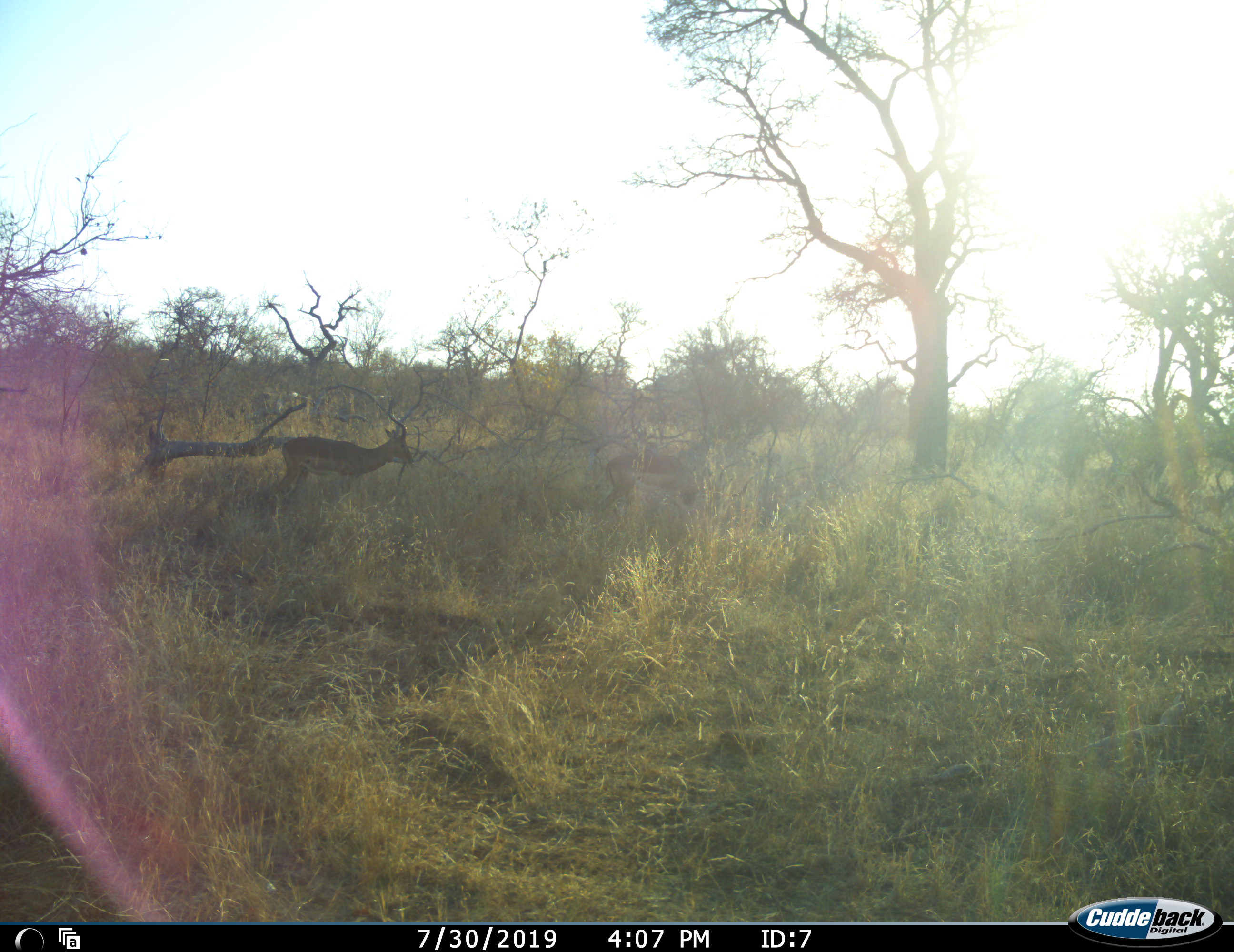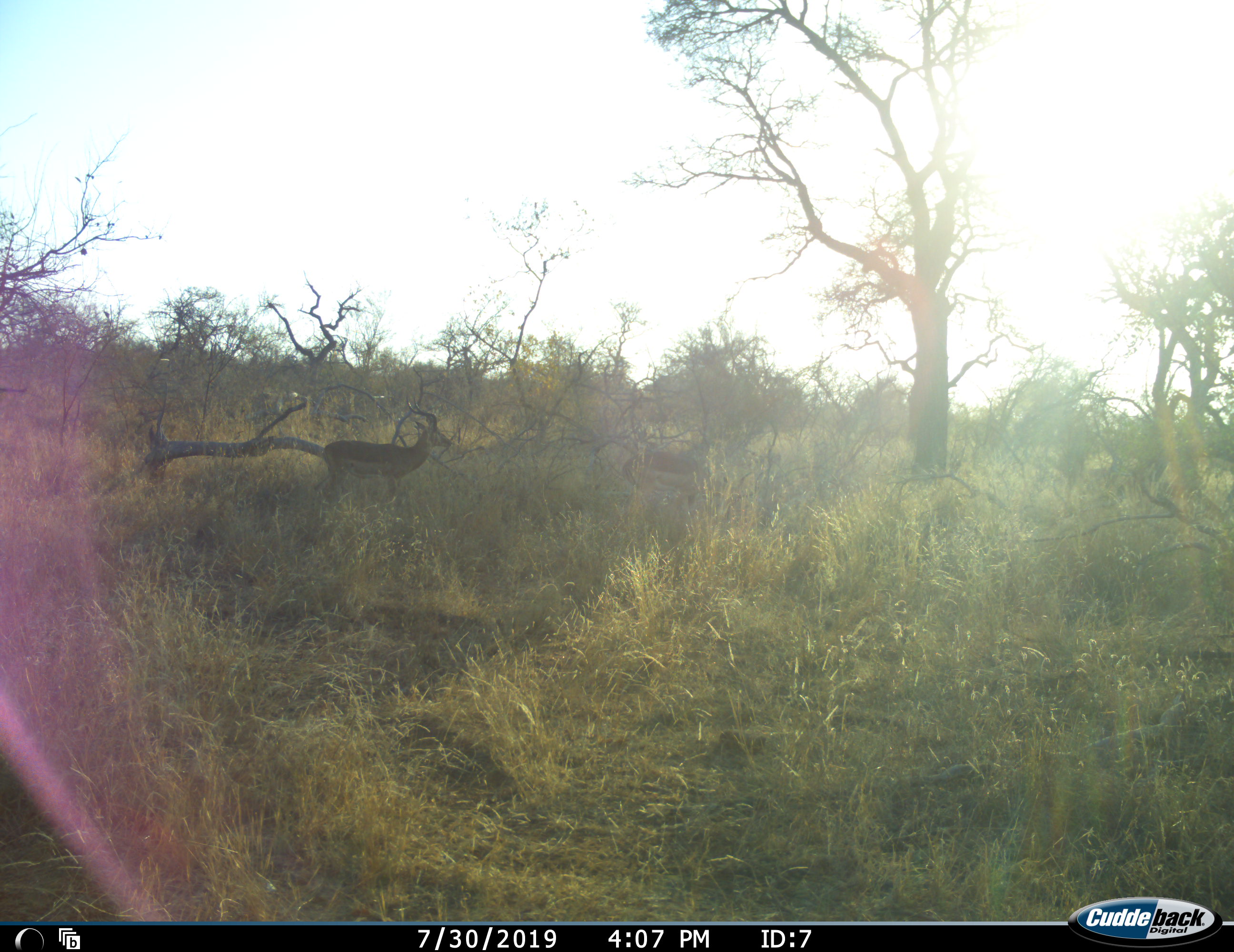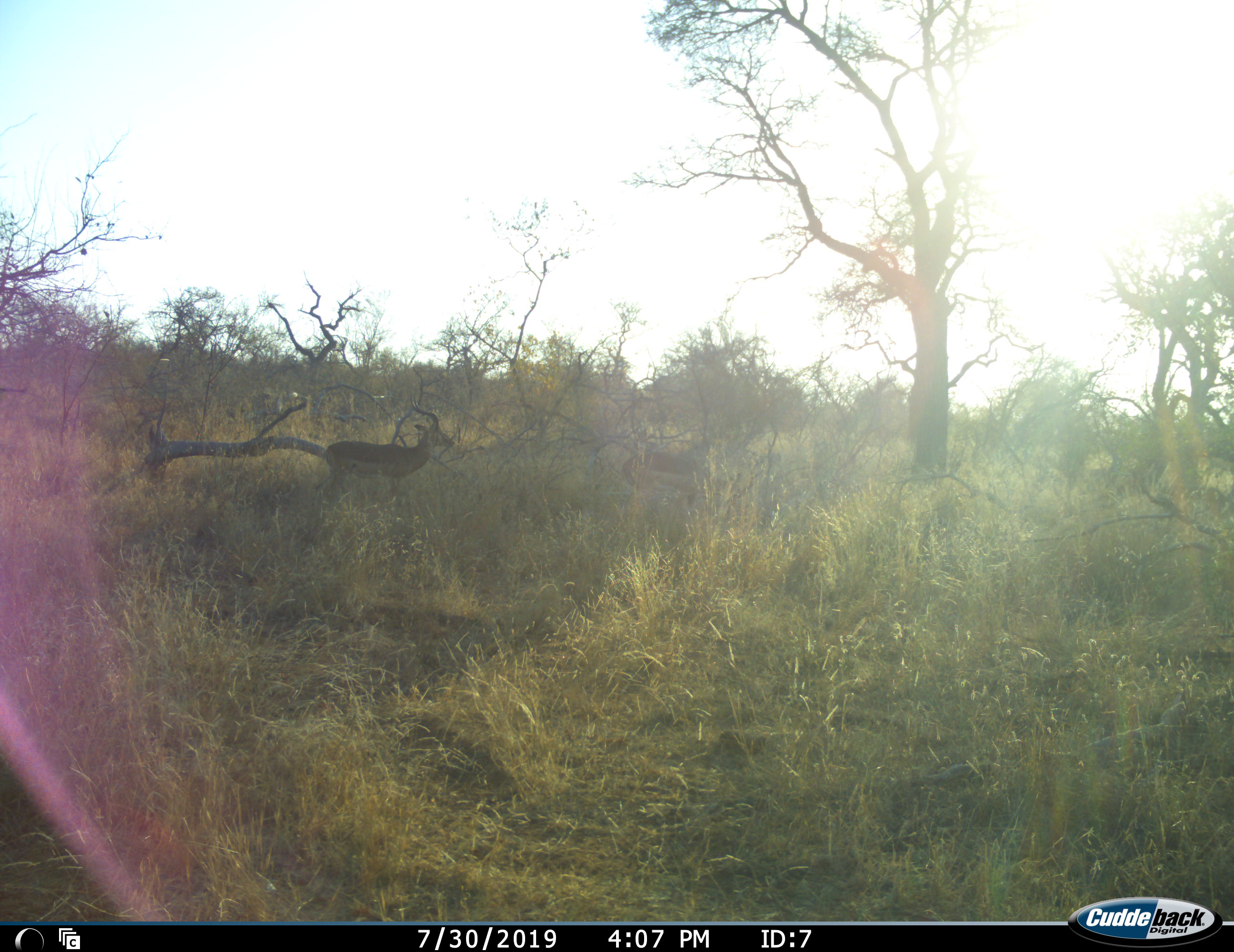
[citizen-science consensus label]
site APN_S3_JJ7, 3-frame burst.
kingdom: Animalia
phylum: Chordata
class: Mammalia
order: Artiodactyla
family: Bovidae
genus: Aepyceros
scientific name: Aepyceros melampus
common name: impala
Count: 2.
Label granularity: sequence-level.